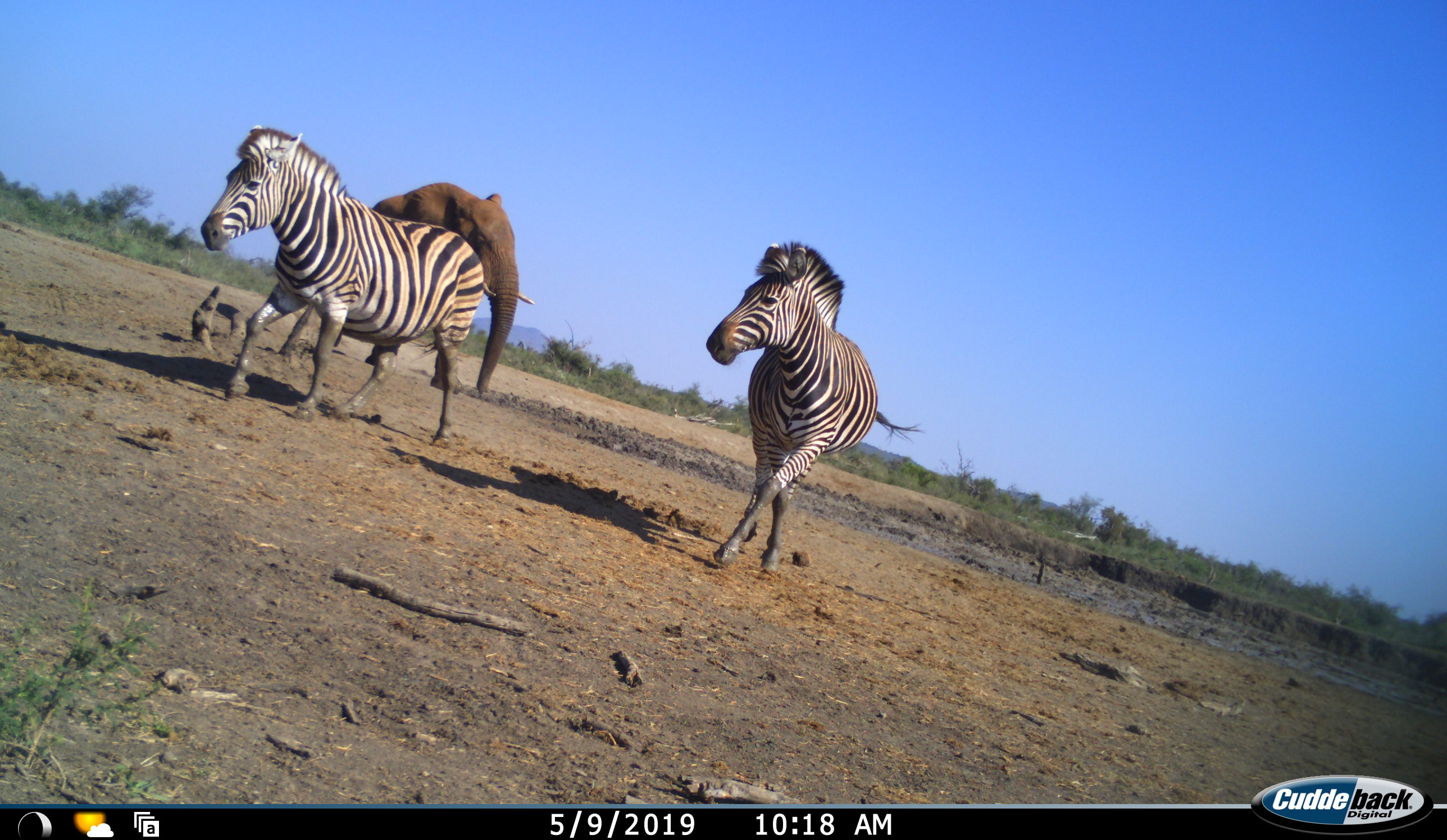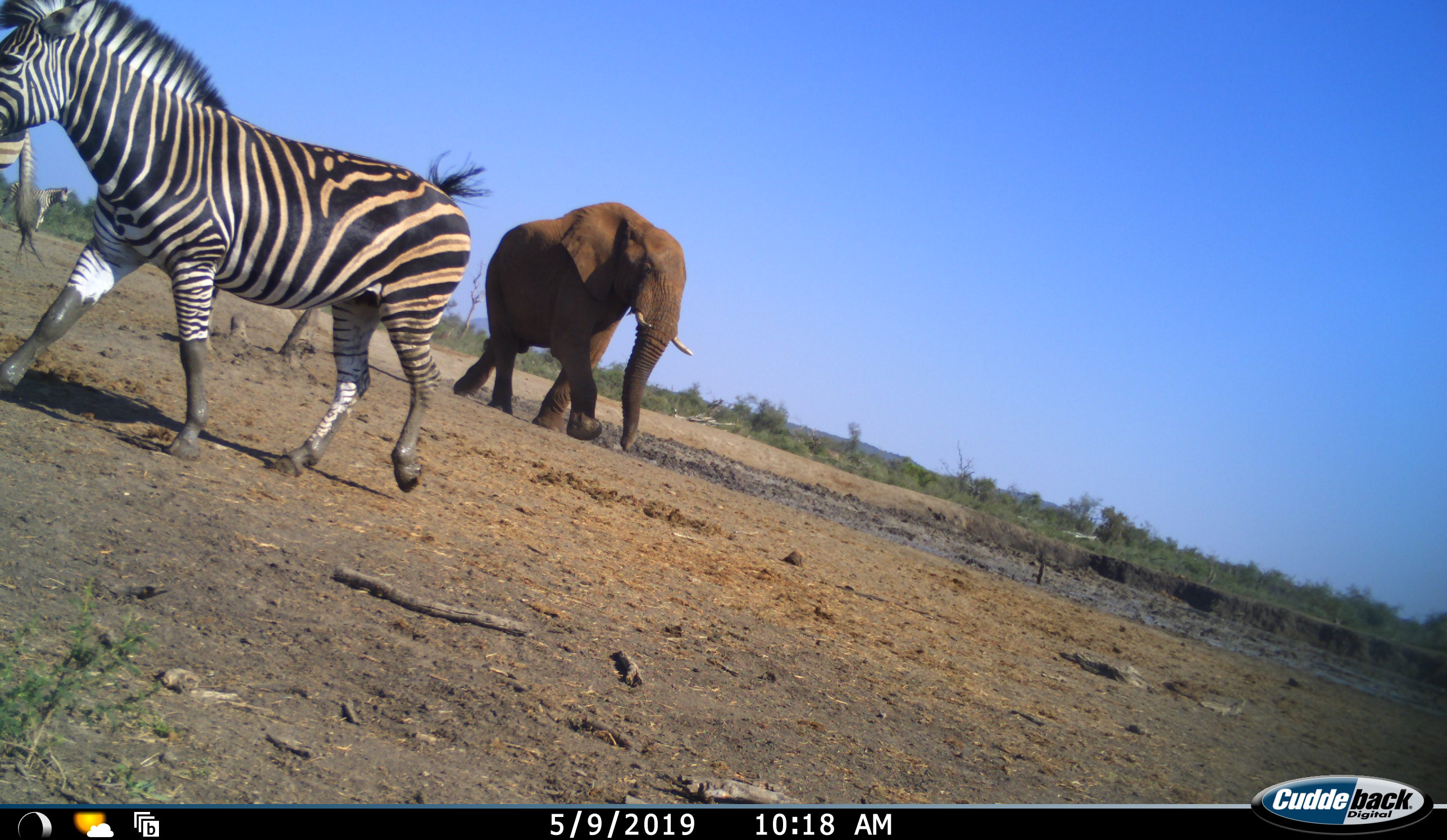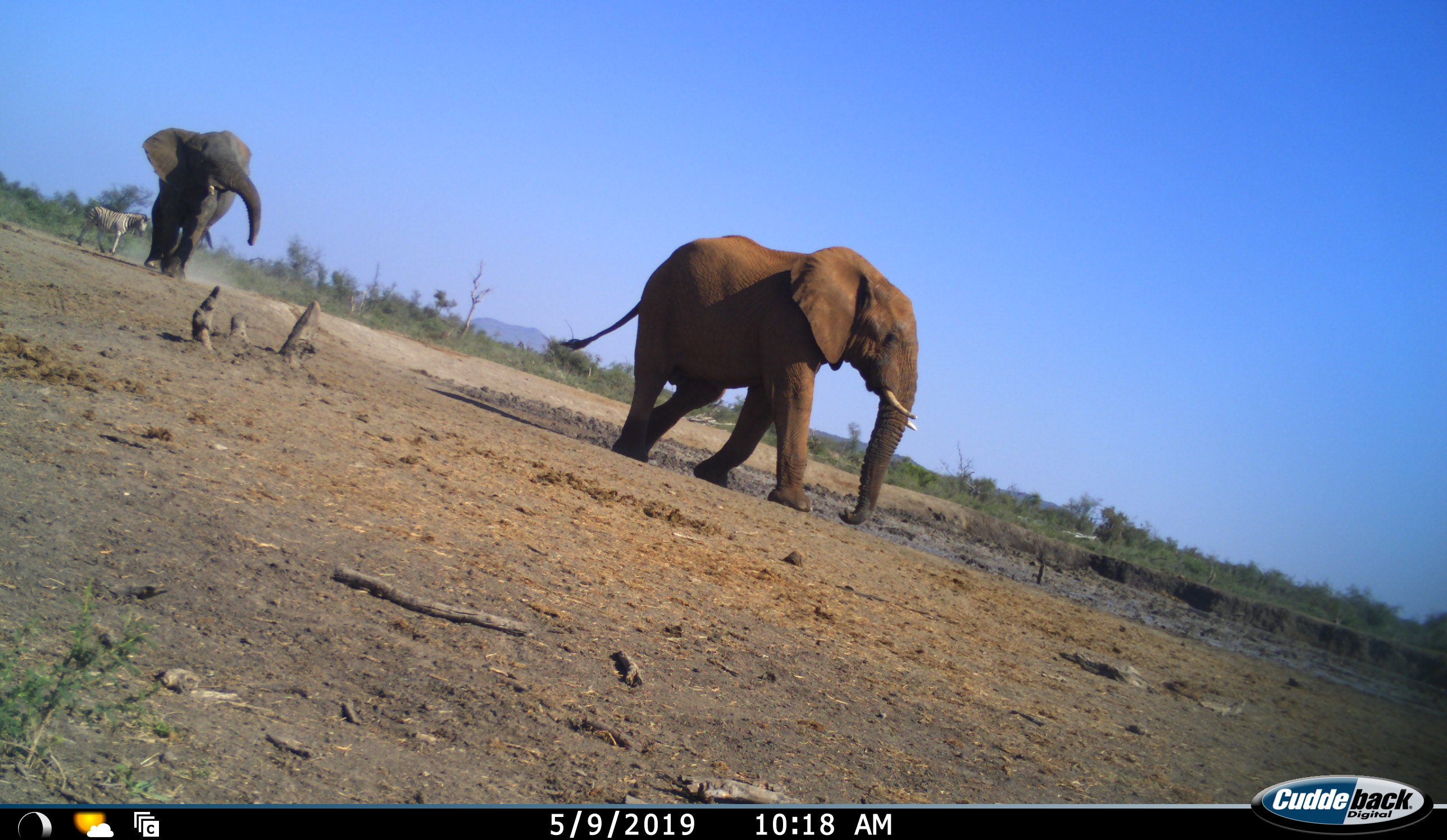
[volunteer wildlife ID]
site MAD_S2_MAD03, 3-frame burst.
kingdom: Animalia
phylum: Chordata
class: Mammalia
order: Proboscidea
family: Elephantidae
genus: Loxodonta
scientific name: Loxodonta africana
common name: african bush elephant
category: elephant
Elephant (african bush elephant) (Loxodonta africana), count 2. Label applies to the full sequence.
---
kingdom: Animalia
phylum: Chordata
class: Mammalia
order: Perissodactyla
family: Equidae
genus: Equus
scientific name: Equus quagga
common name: plains zebra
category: zebraplains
Zebraplains (plains zebra) (Equus quagga), count 3. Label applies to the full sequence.